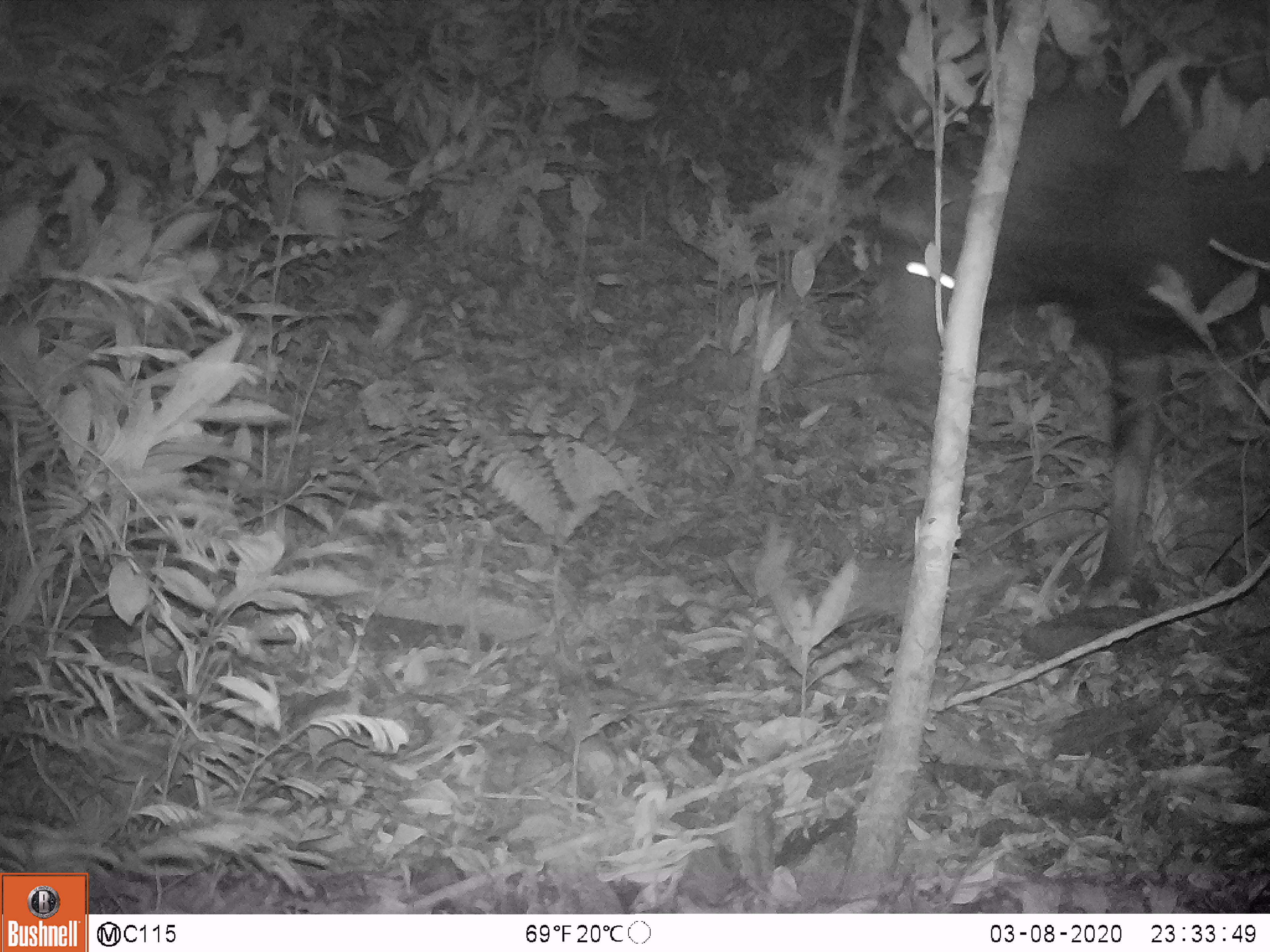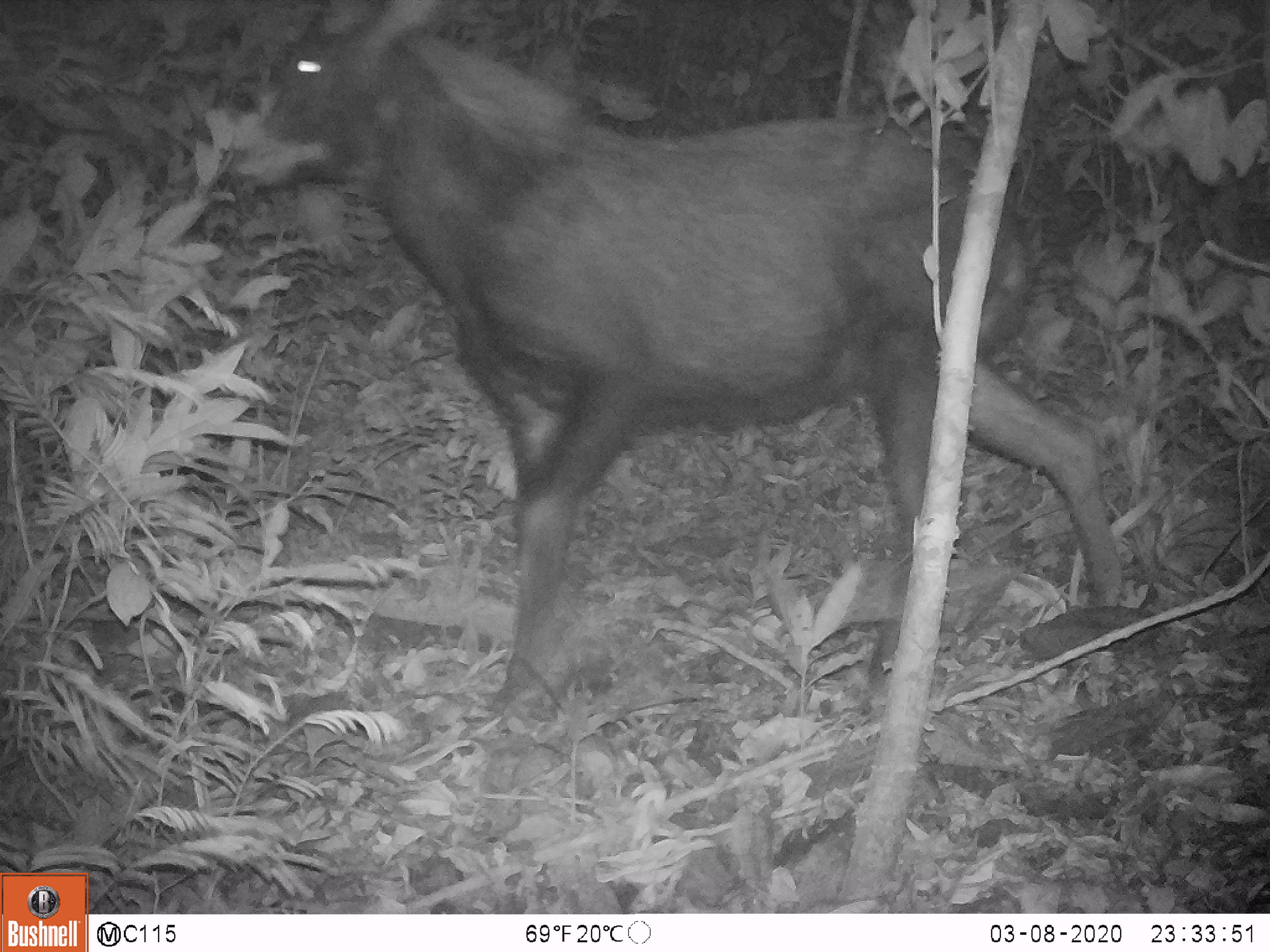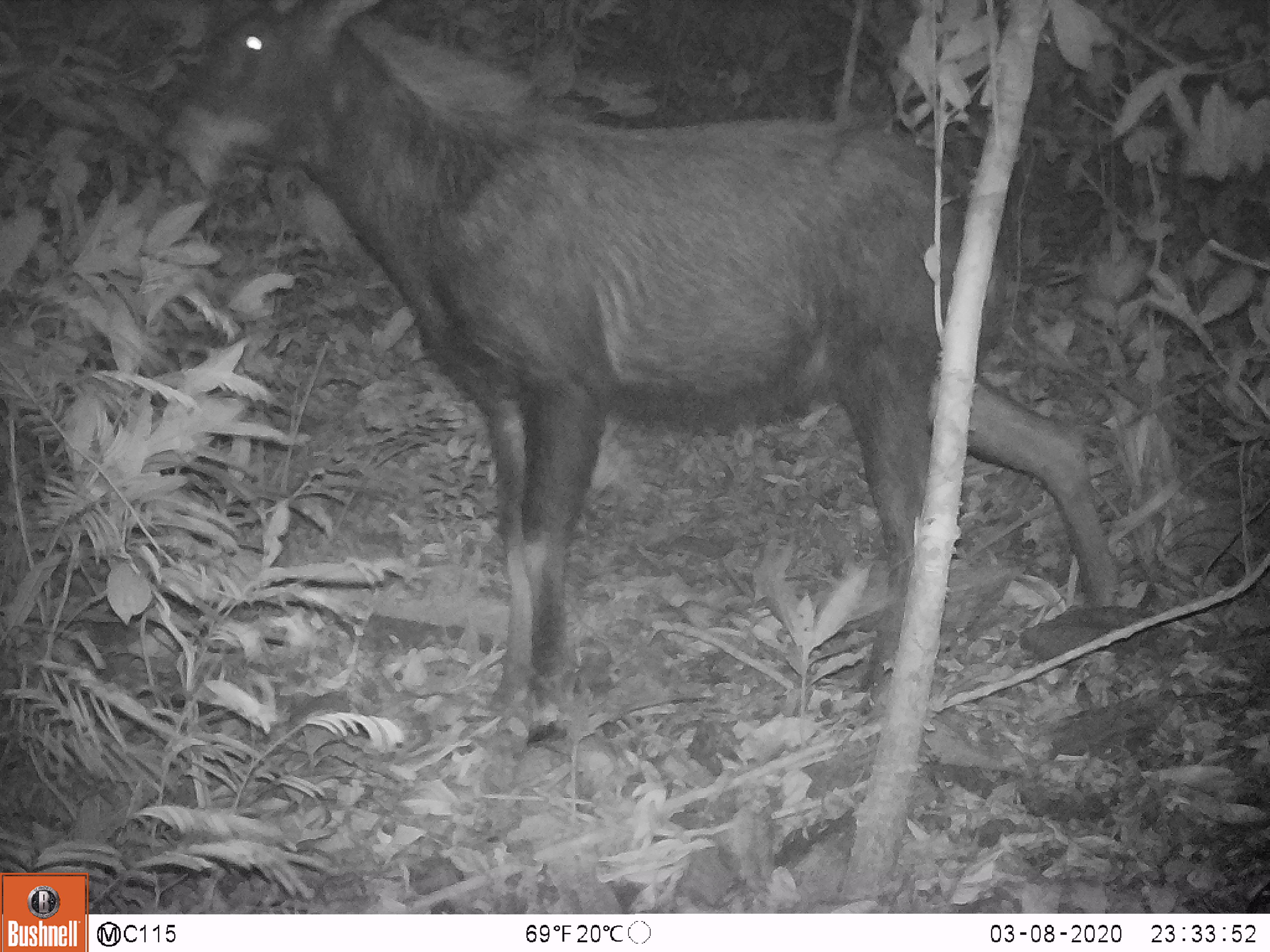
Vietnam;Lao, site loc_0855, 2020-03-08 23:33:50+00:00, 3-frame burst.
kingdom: Animalia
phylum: Chordata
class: Mammalia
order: Artiodactyla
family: Bovidae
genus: Capricornis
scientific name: Capricornis sumatraensis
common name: chinese serow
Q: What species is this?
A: Chinese serow (Capricornis sumatraensis).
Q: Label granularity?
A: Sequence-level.